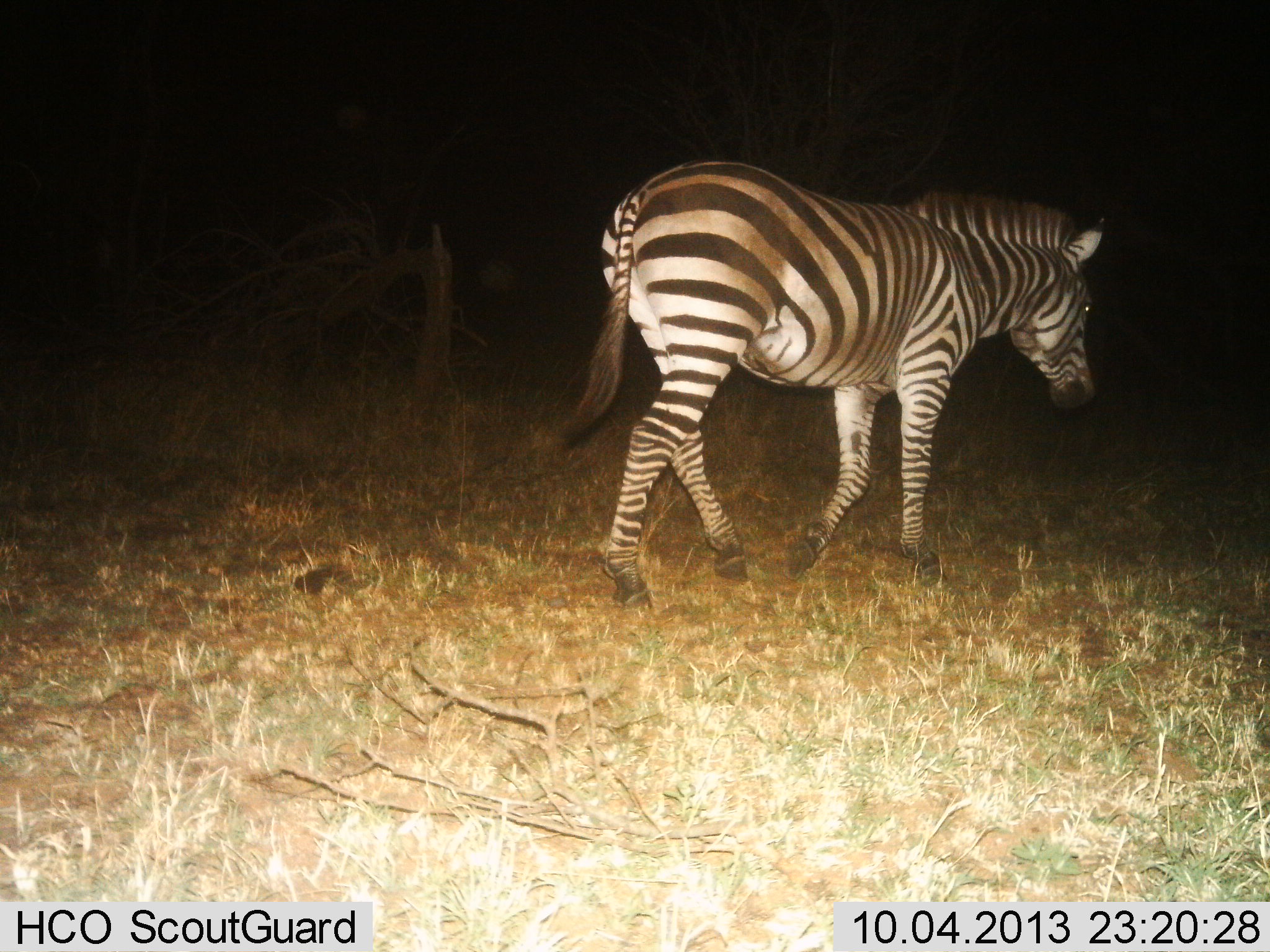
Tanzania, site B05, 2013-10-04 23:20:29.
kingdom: Animalia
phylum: Chordata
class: Mammalia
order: Perissodactyla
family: Equidae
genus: Equus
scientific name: Equus quagga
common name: plains zebra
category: zebra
Zebra (plains zebra) (Equus quagga), count 1. Behavior (volunteer vote fractions): standing 9%, resting 0%, moving 91%, interacting 0%. Young present (vote fraction): 0%. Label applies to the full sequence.